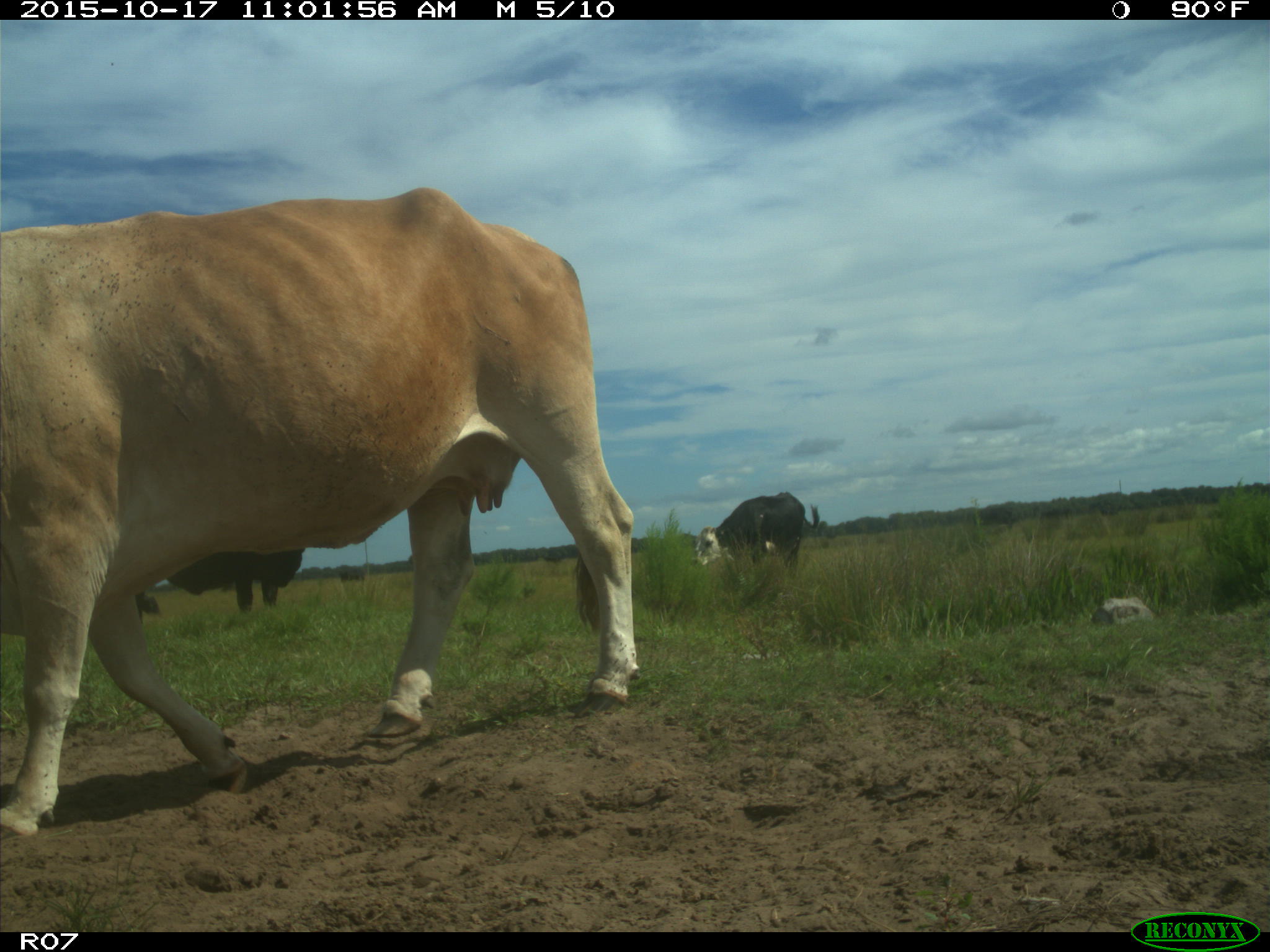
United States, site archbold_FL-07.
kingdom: Animalia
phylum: Chordata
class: Mammalia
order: Artiodactyla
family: Bovidae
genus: Bos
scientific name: Bos taurus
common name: domestic cow